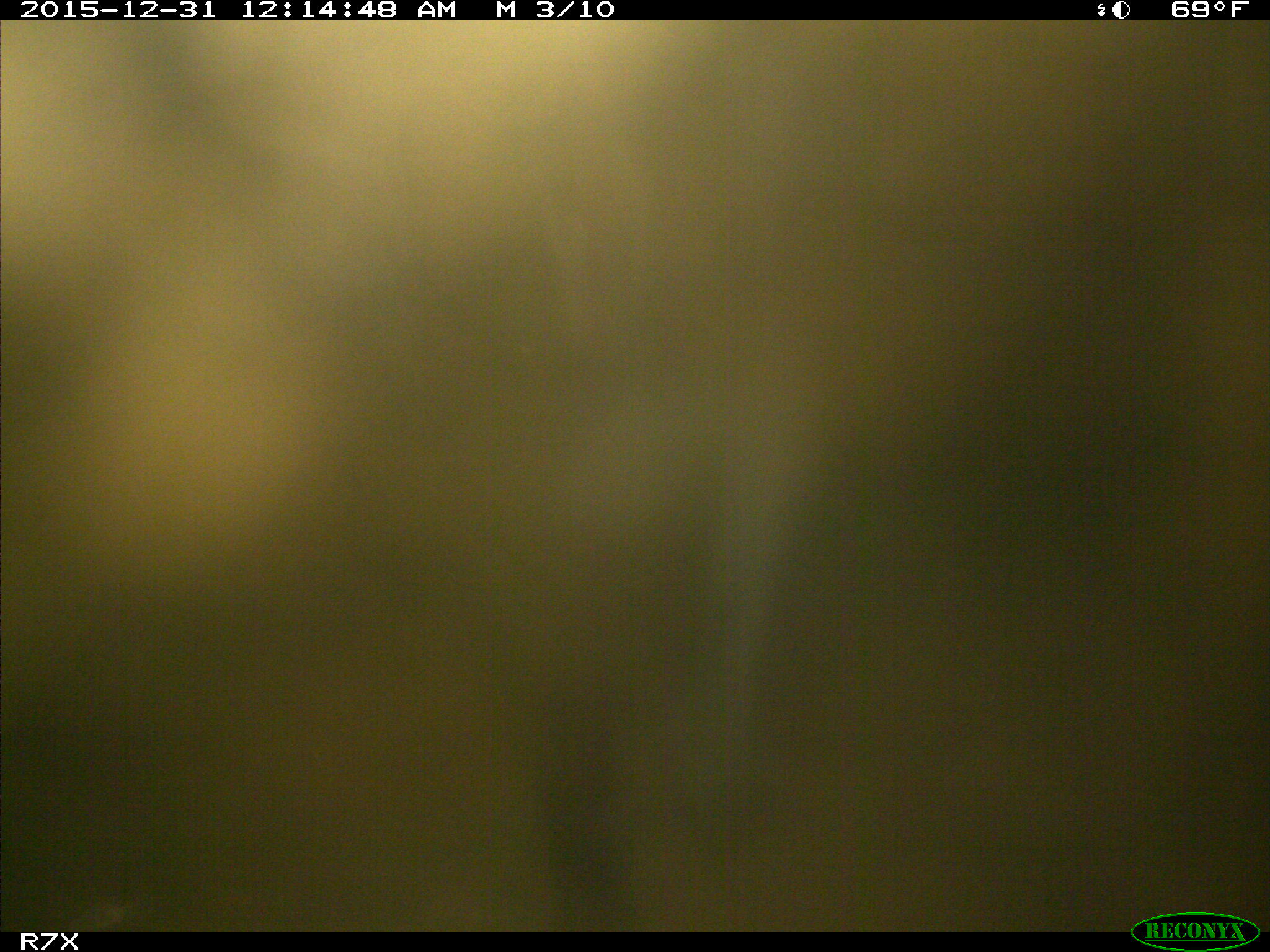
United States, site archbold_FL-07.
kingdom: Animalia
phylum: Chordata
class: Mammalia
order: Artiodactyla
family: Bovidae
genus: Bos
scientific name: Bos taurus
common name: domestic cow